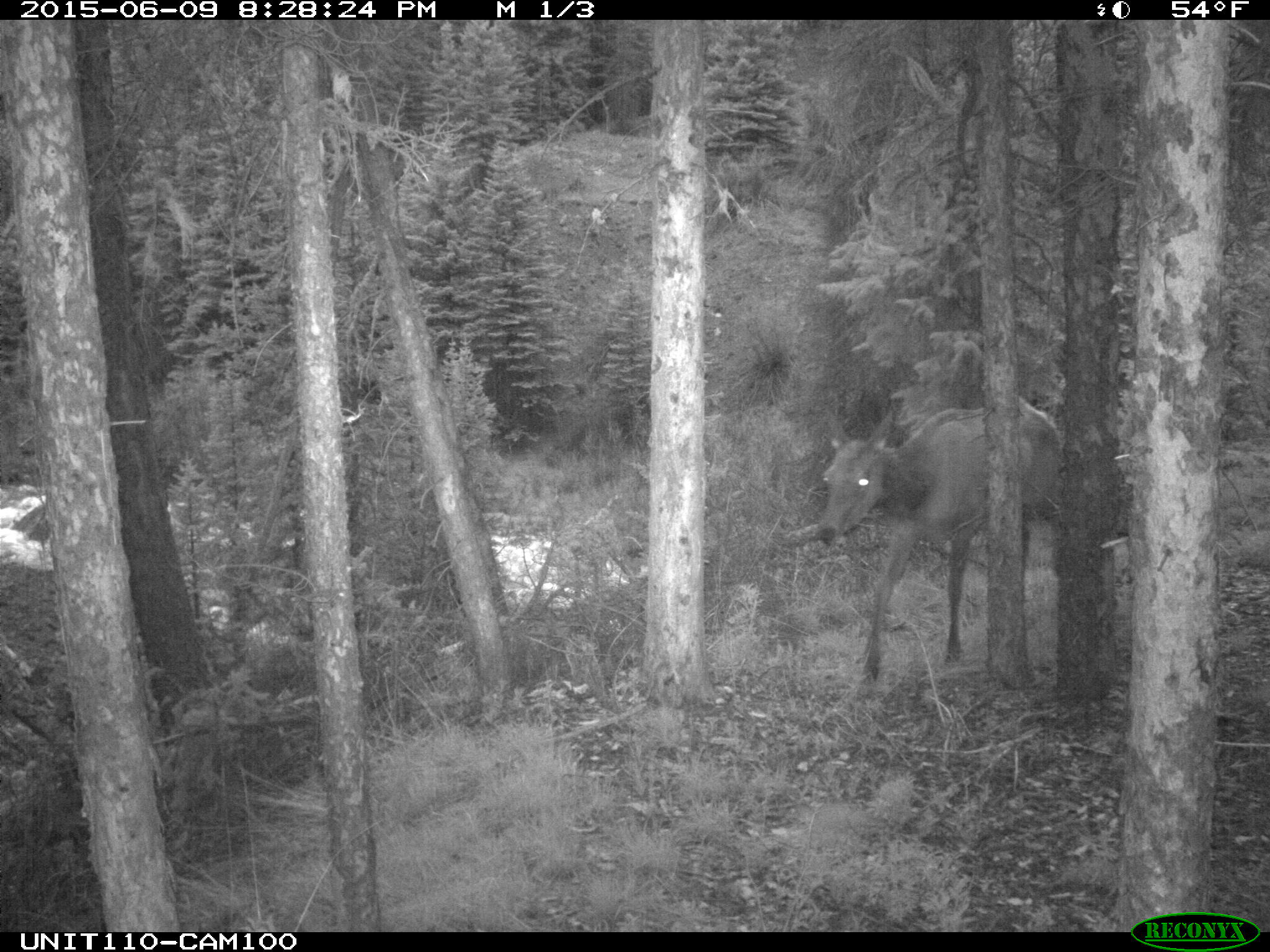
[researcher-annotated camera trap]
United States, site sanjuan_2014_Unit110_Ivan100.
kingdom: Animalia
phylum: Chordata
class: Mammalia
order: Artiodactyla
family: Cervidae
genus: Cervus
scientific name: Cervus elaphus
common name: red deer